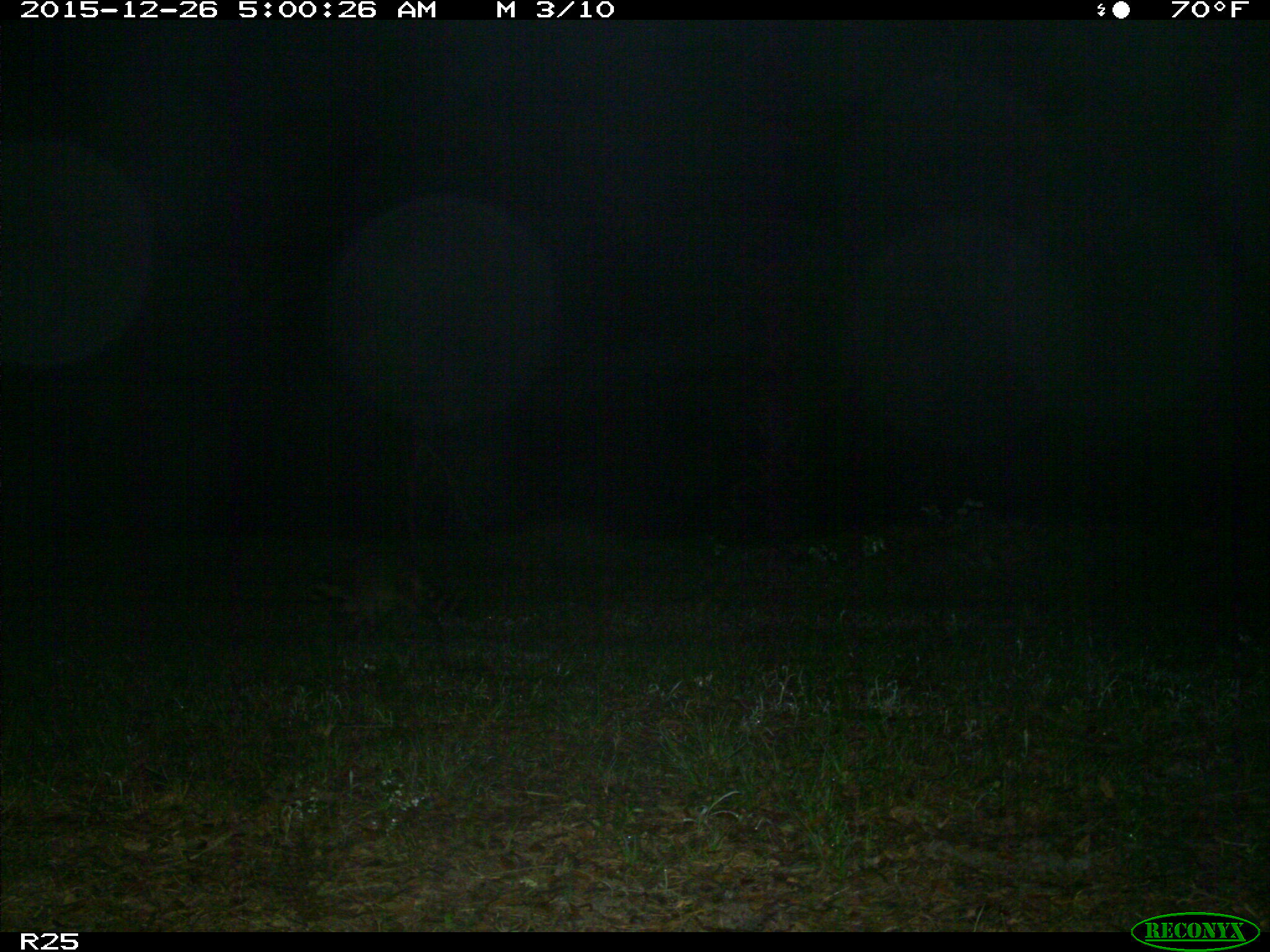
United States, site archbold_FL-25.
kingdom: Animalia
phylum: Chordata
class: Mammalia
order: Carnivora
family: Procyonidae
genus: Procyon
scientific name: Procyon lotor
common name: common raccoon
Procyon lotor (common raccoon).